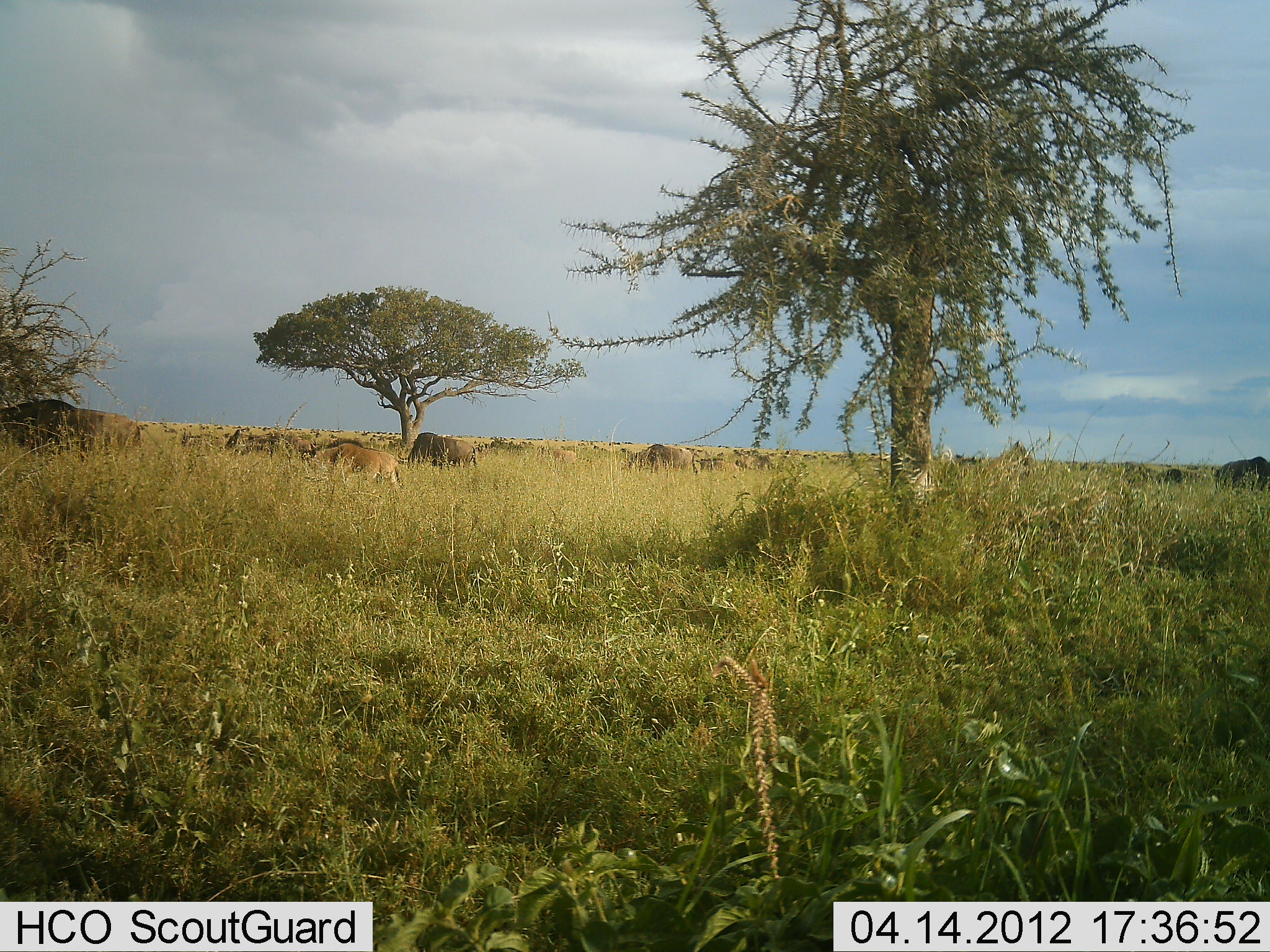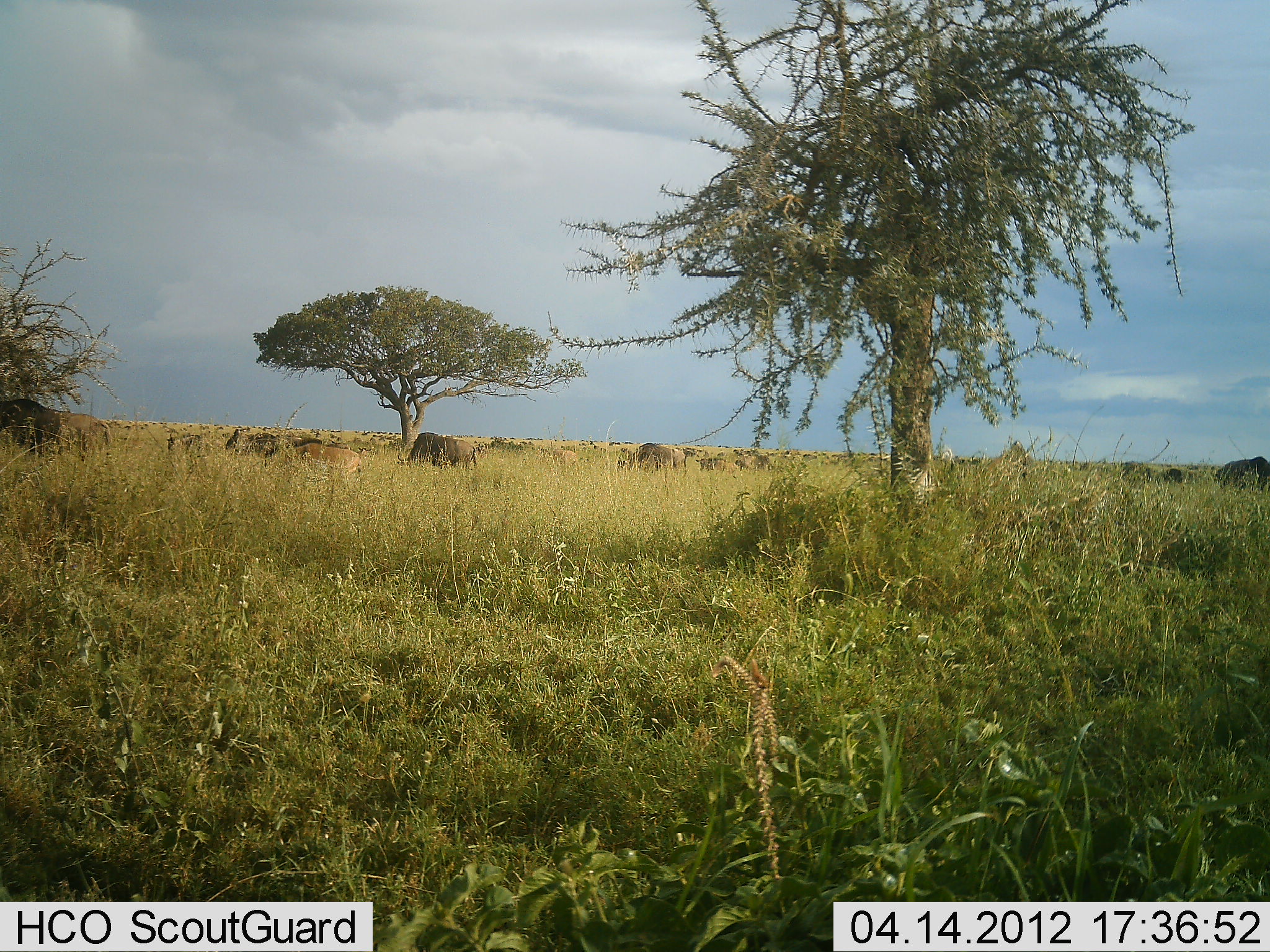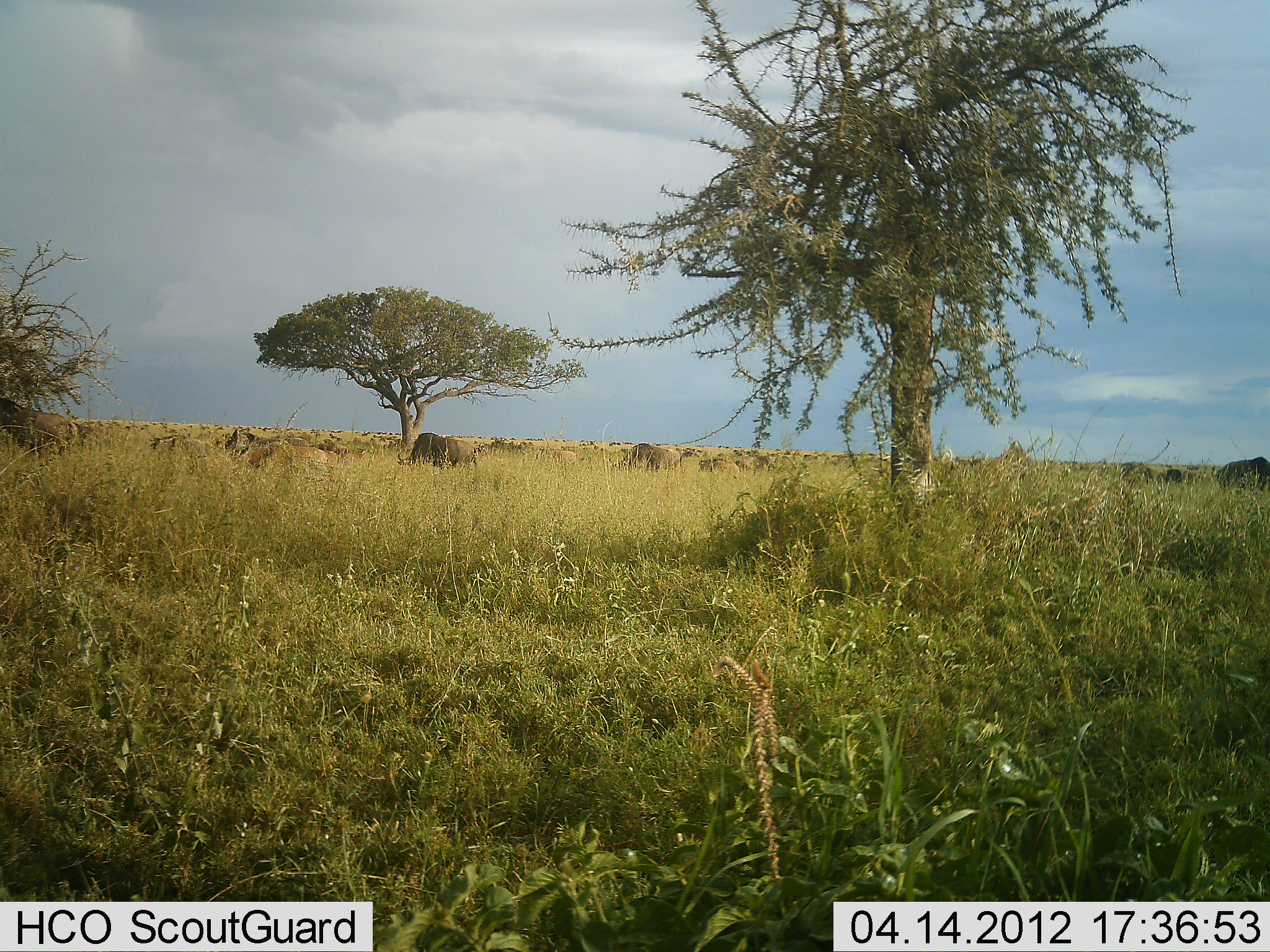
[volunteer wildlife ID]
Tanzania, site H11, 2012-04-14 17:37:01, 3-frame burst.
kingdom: Animalia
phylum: Chordata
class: Mammalia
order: Artiodactyla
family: Bovidae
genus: Connochaetes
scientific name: Connochaetes taurinus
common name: blue wildebeest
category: wildebeest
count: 11-50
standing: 30%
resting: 4%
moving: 83%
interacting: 0%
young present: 52%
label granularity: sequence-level